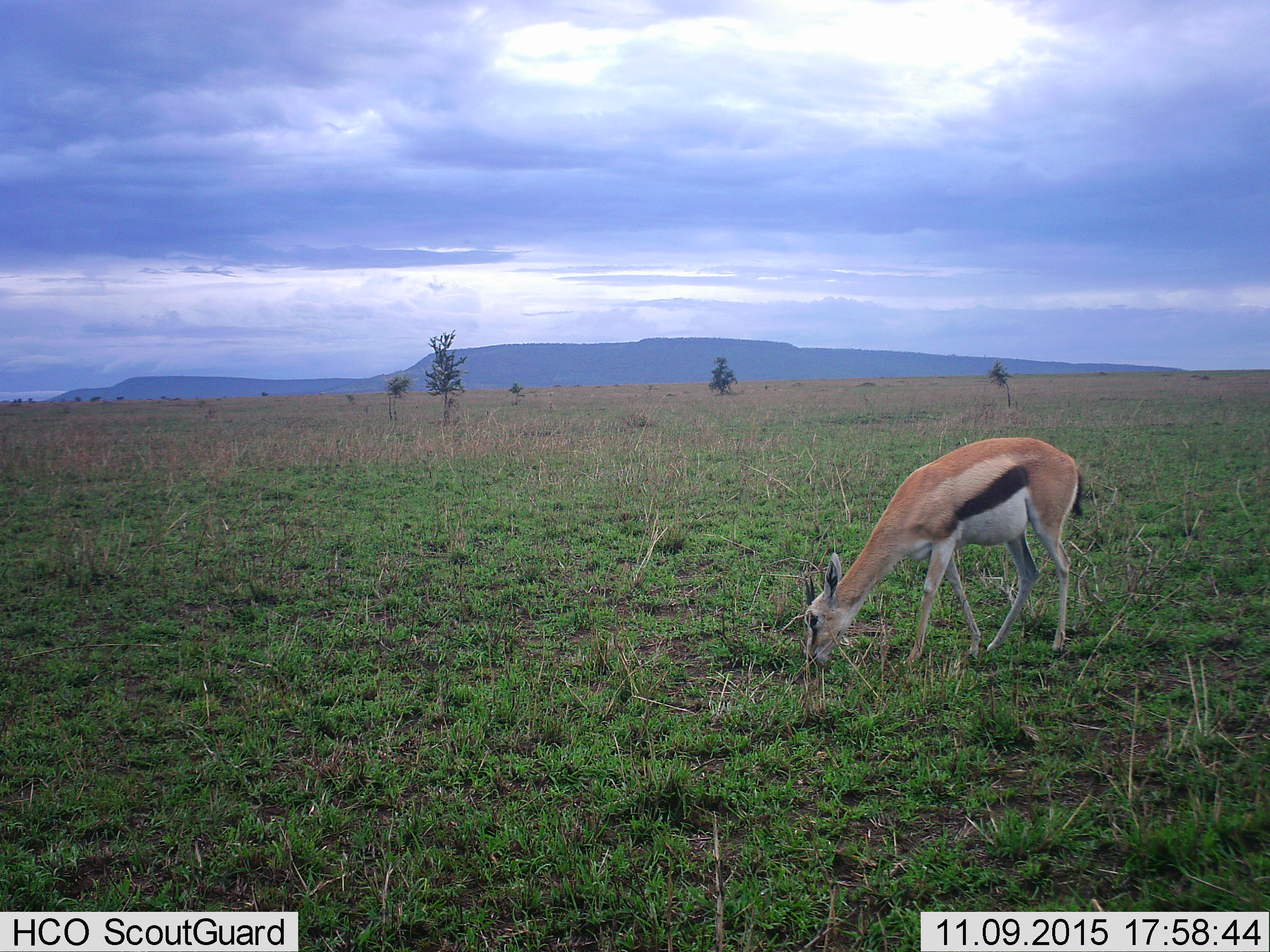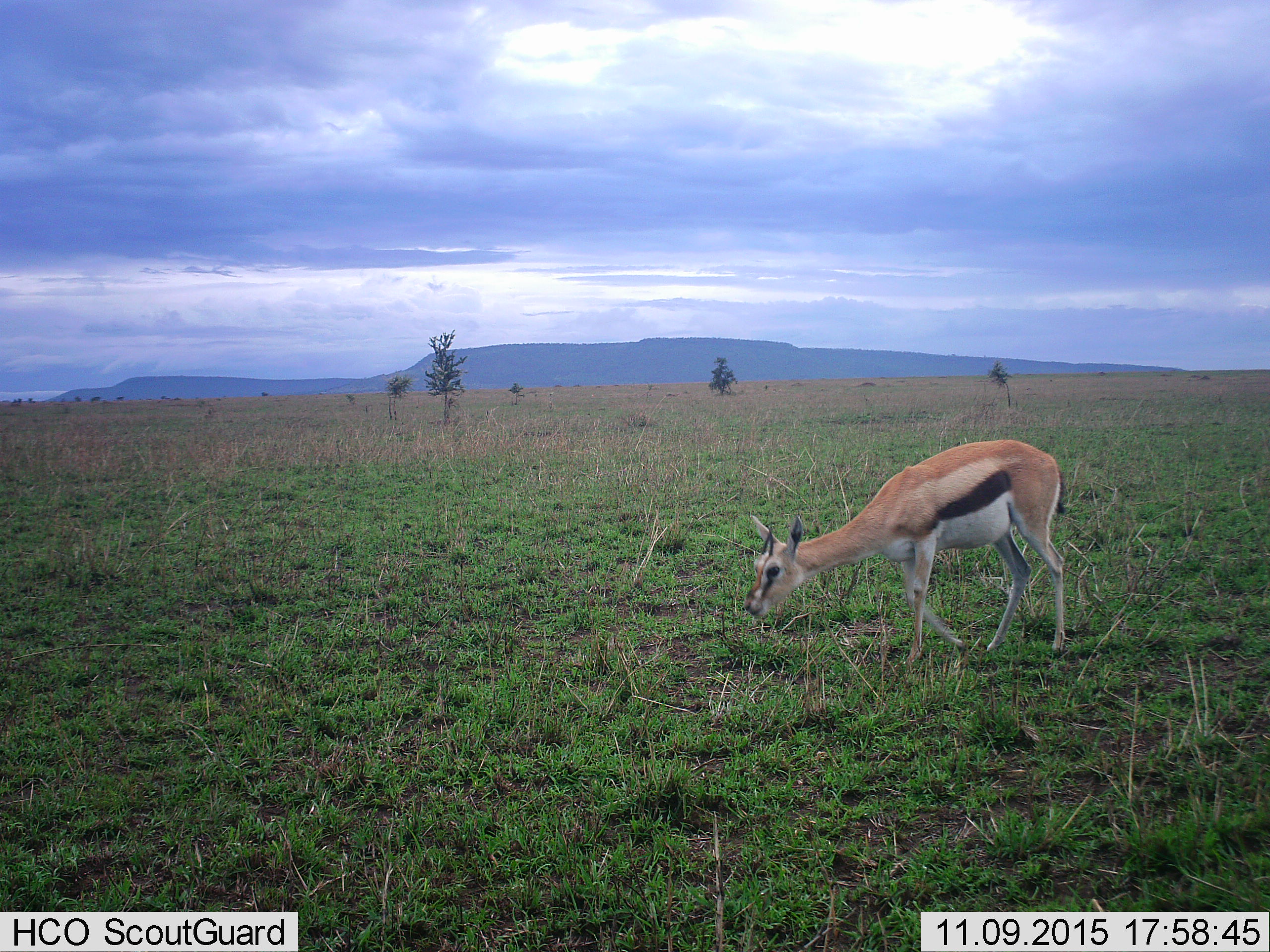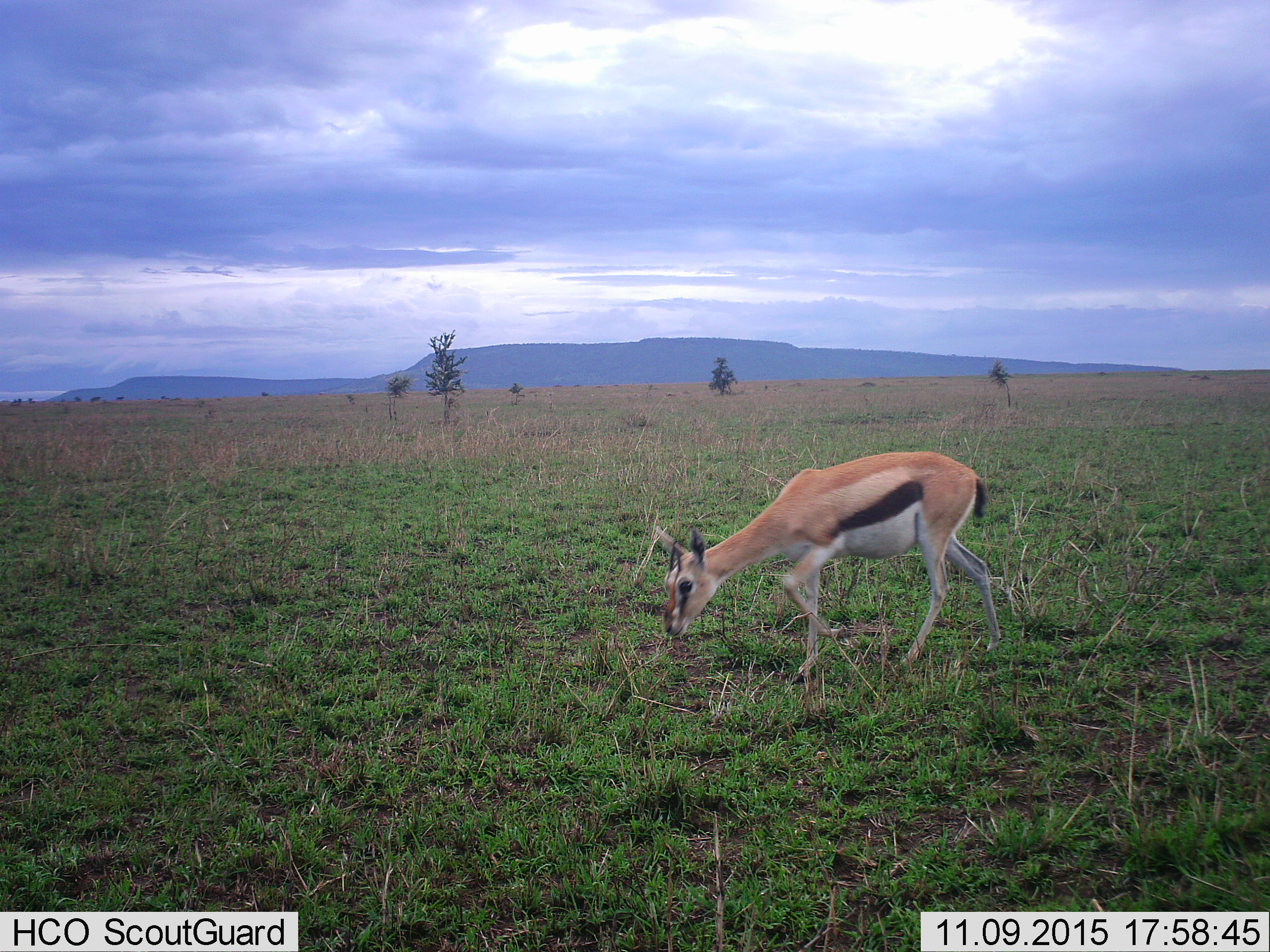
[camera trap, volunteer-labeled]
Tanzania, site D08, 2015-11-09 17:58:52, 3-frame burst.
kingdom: Animalia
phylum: Chordata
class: Mammalia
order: Artiodactyla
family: Bovidae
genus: Eudorcas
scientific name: Eudorcas thomsonii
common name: thomson's gazelle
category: gazellethomsons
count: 1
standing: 20%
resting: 0%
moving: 47%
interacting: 0%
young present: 0%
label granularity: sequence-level